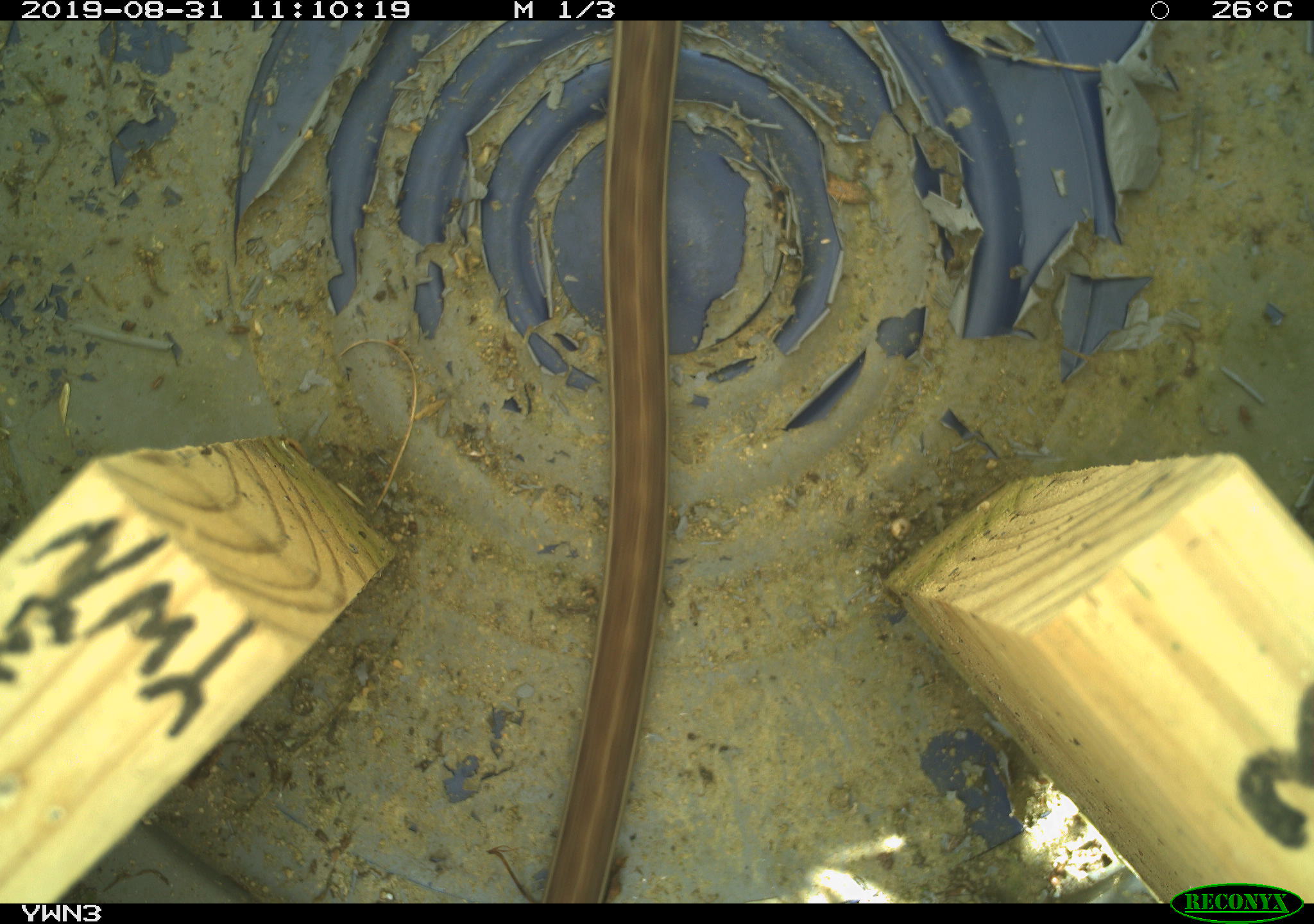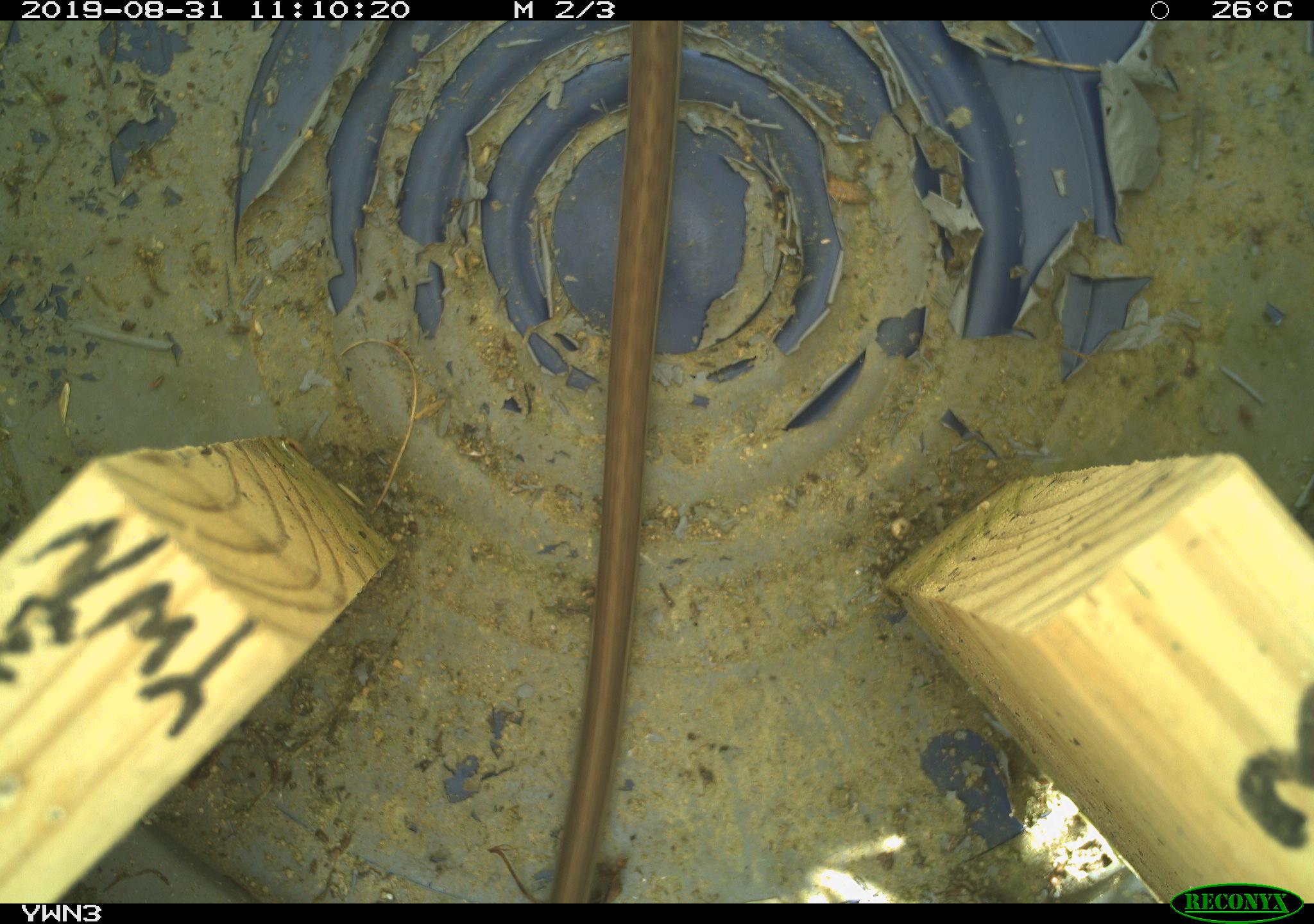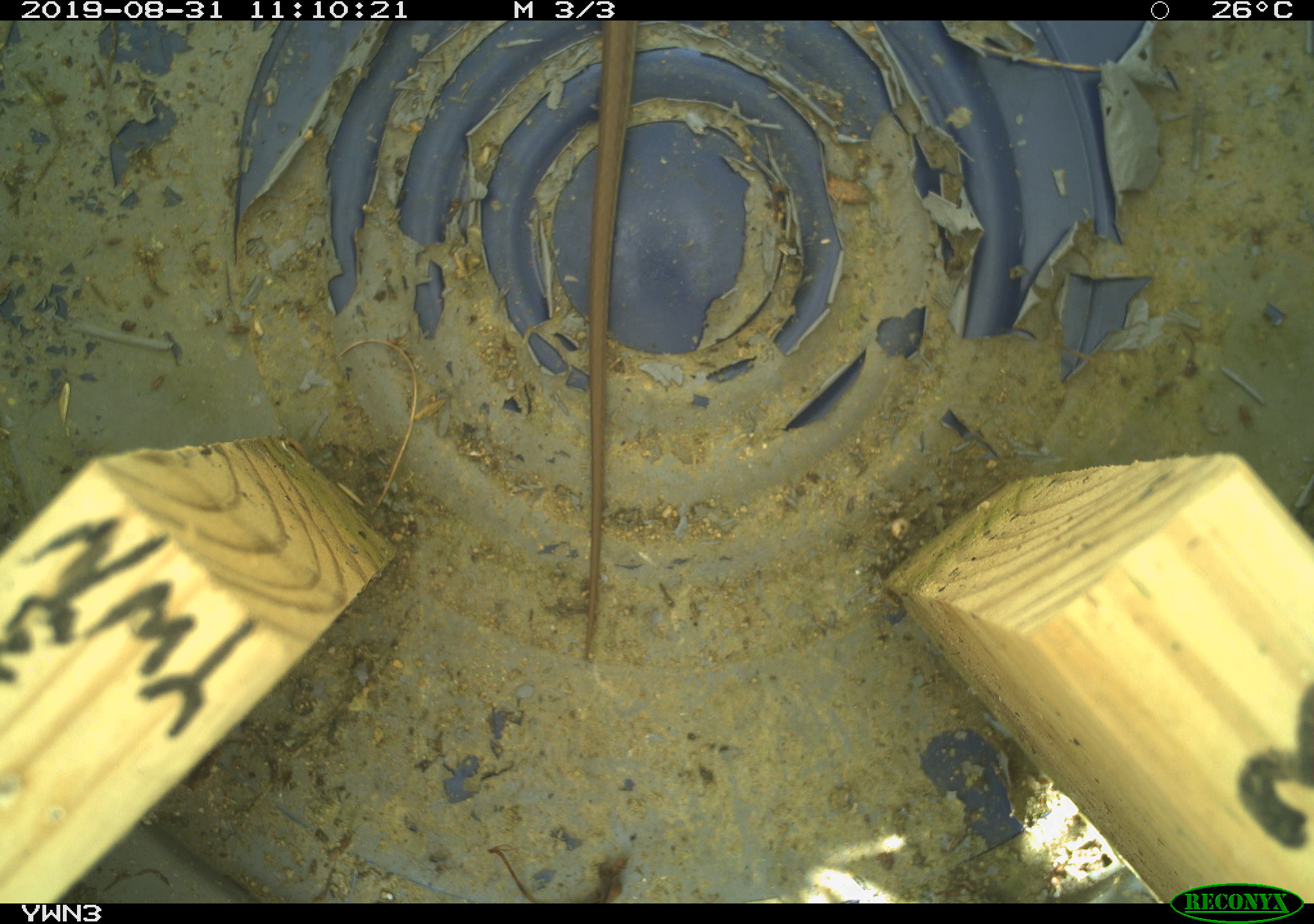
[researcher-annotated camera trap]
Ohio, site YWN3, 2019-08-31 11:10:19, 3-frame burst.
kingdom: Animalia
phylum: Chordata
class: Reptilia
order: Squamata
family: Colubridae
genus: Thamnophis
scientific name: Thamnophis sirtalis sirtalis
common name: eastern gartersnake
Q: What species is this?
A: Eastern gartersnake (Thamnophis sirtalis sirtalis).